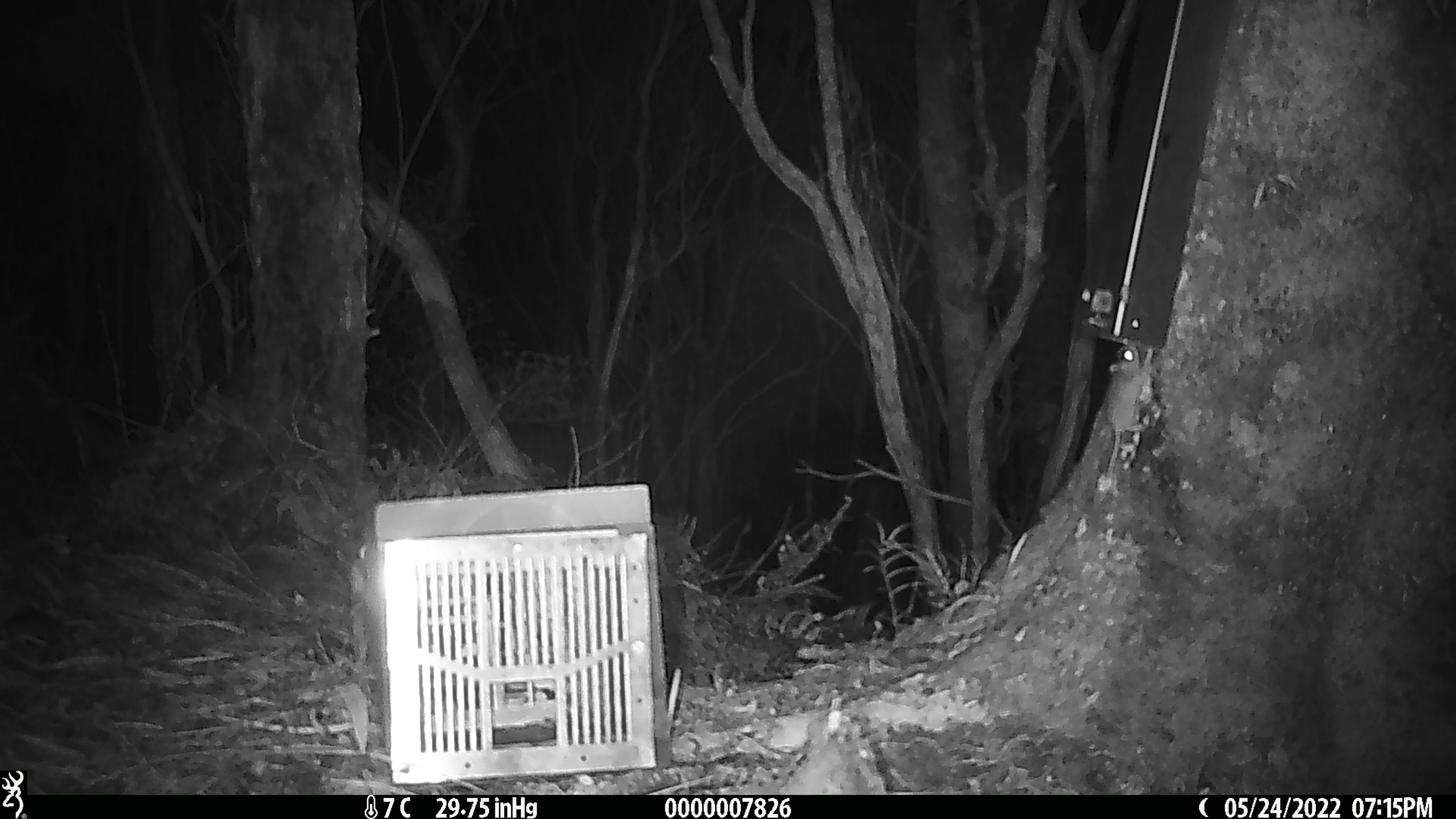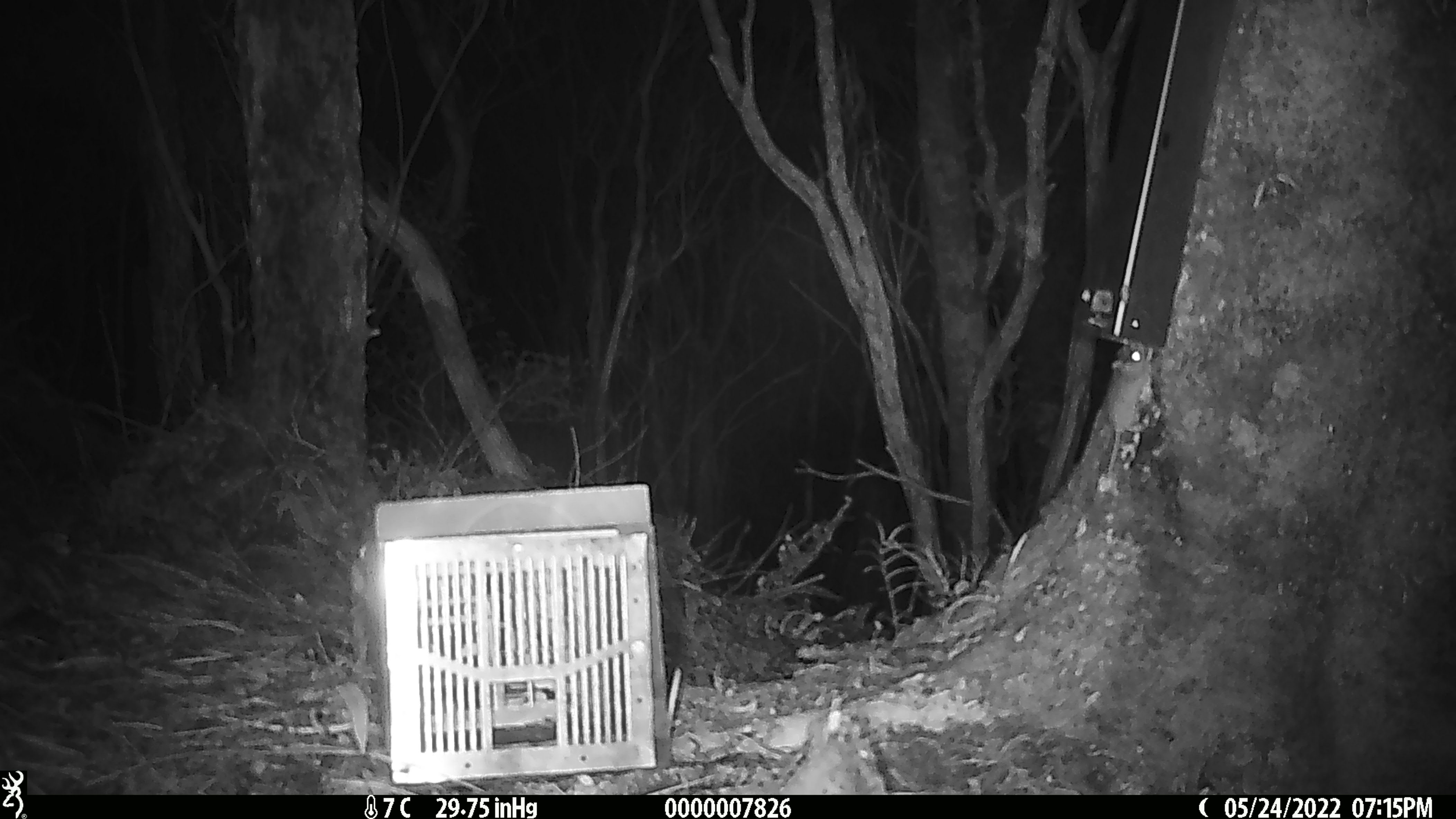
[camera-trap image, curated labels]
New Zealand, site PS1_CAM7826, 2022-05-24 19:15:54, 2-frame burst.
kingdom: Animalia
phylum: Chordata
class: Mammalia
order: Rodentia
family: Muridae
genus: Mus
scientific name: Mus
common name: mouse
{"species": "mouse (Mus)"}